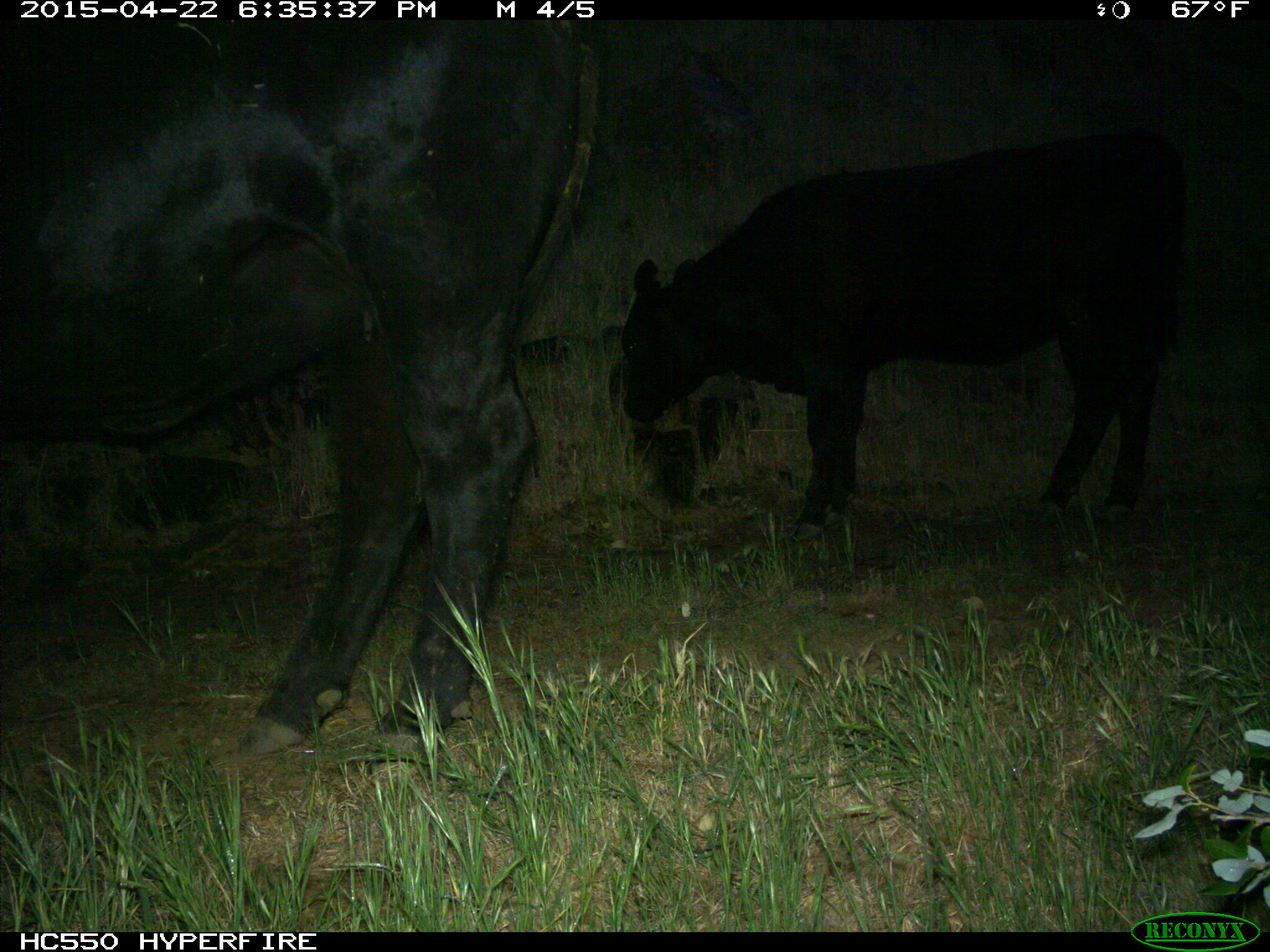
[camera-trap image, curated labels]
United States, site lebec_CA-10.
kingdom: Animalia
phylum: Chordata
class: Mammalia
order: Artiodactyla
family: Bovidae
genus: Bos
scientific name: Bos taurus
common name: domestic cow